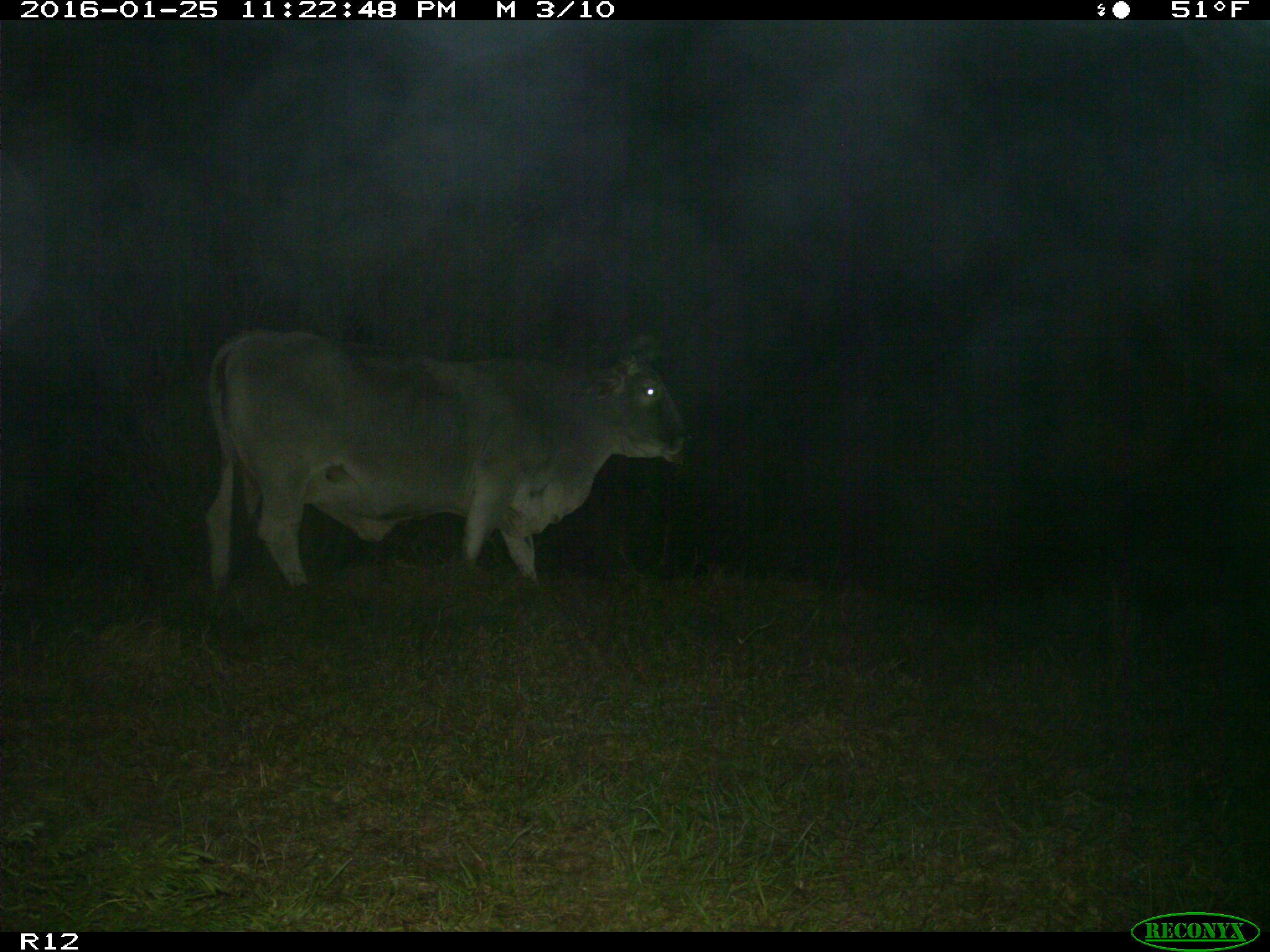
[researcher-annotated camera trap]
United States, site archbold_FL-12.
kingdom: Animalia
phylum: Chordata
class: Mammalia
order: Artiodactyla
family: Bovidae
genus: Bos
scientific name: Bos taurus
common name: domestic cow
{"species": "Bos taurus (domestic cow)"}